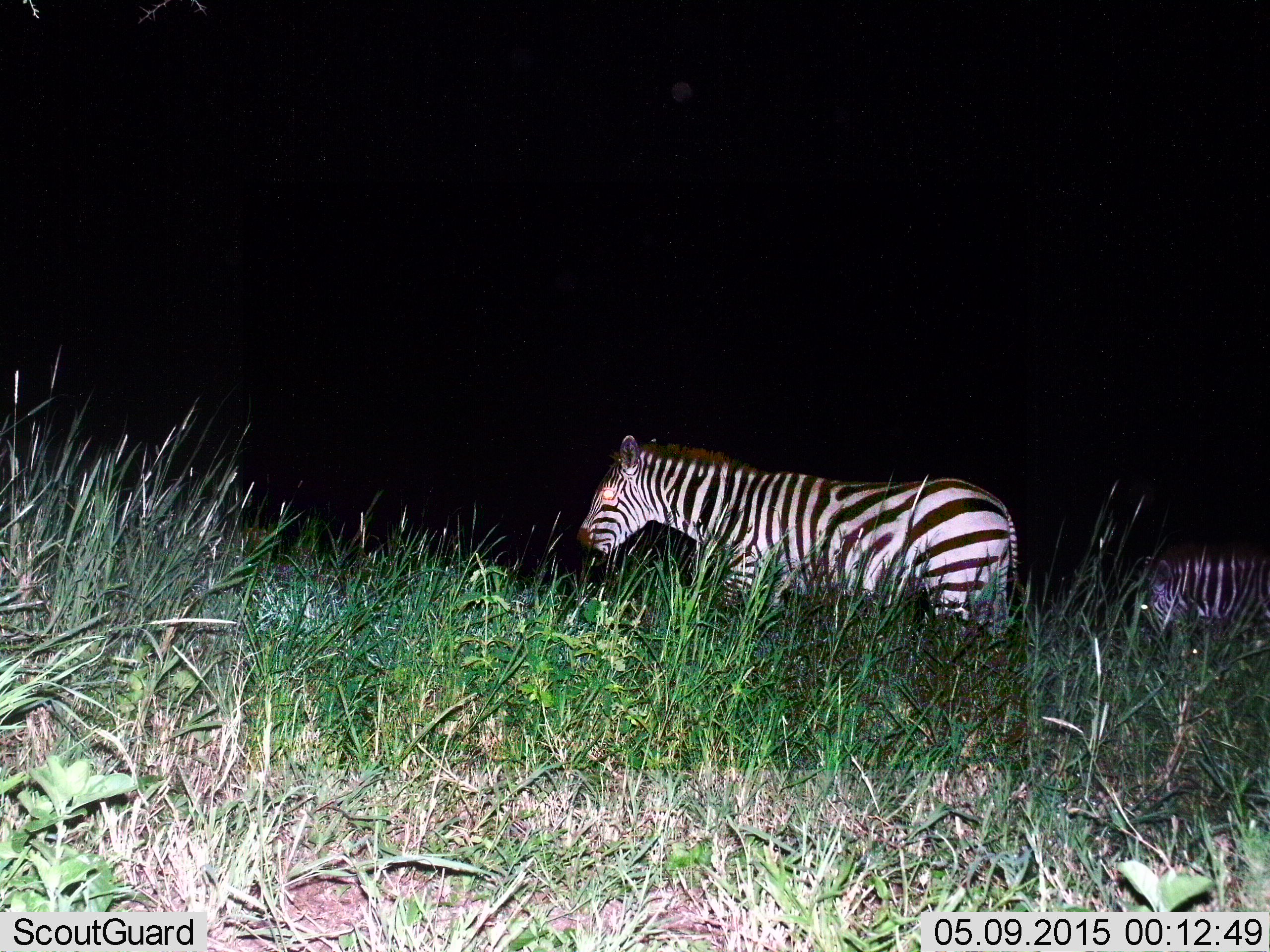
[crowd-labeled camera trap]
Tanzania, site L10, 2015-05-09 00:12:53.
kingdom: Animalia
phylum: Chordata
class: Mammalia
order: Perissodactyla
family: Equidae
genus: Equus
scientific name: Equus quagga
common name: plains zebra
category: zebra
Zebra (plains zebra) (Equus quagga), count 2. Behavior (volunteer vote fractions): standing 60%, resting 0%, moving 40%, interacting 0%. Young present (vote fraction): 0%. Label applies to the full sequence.